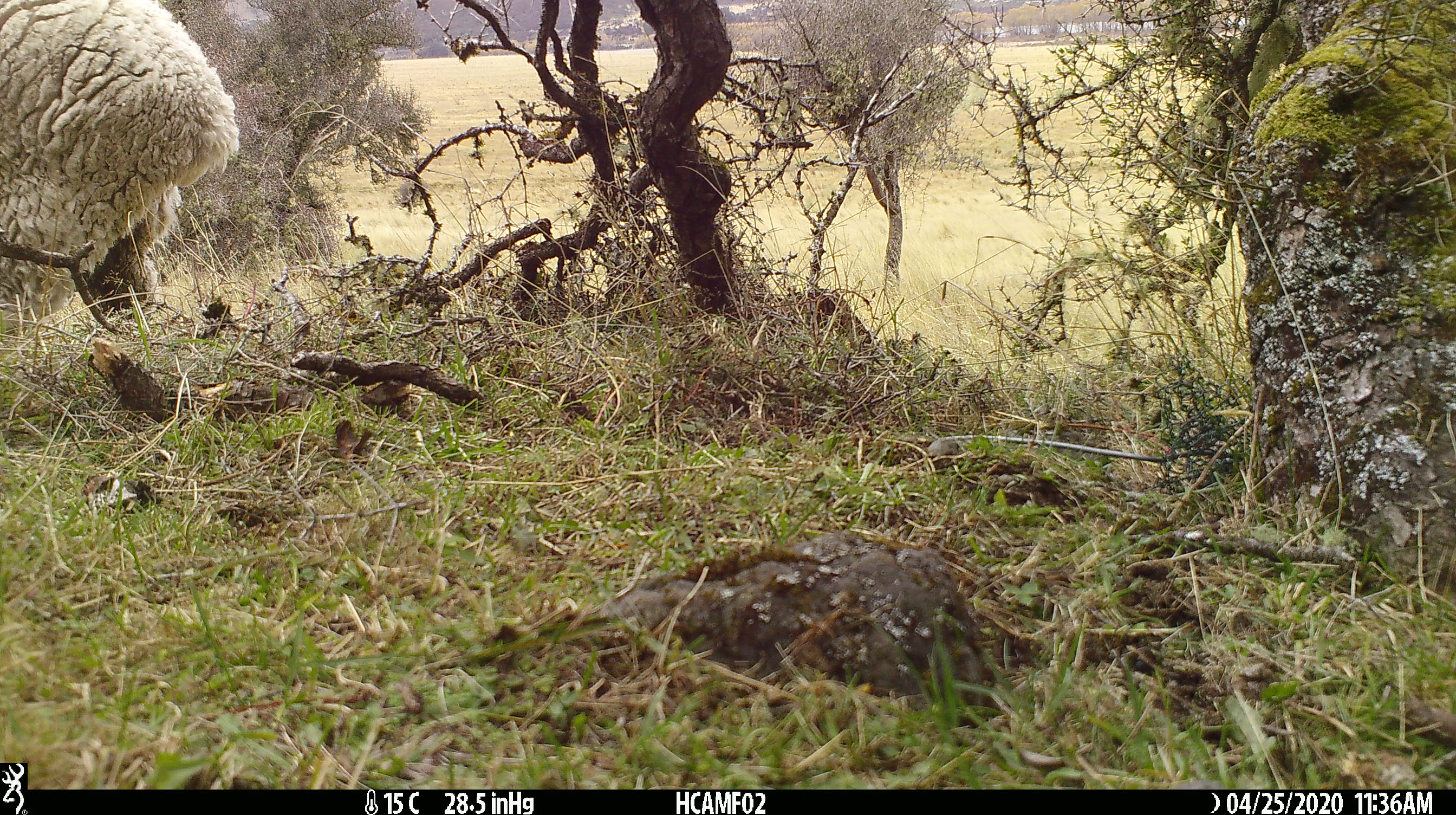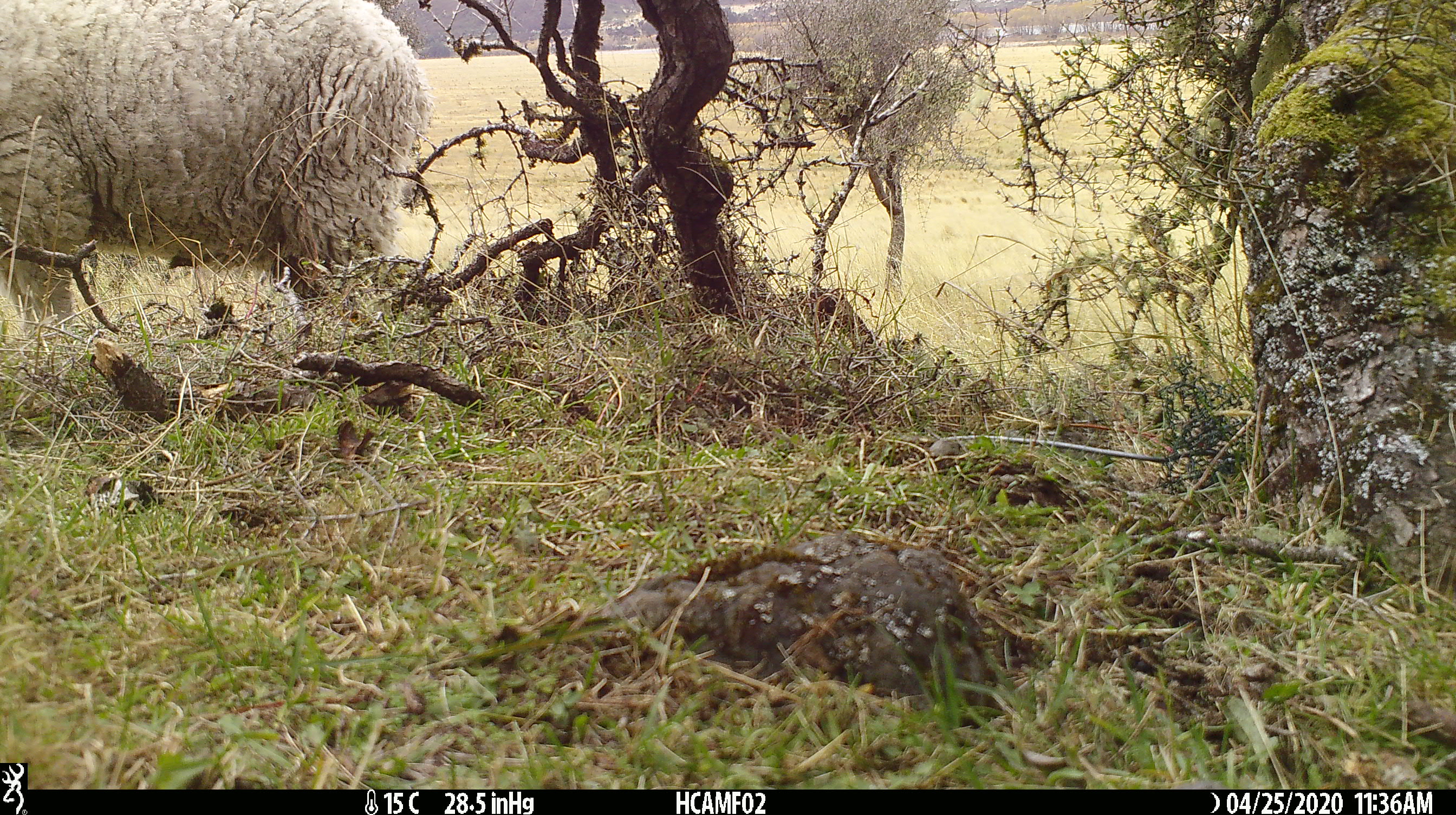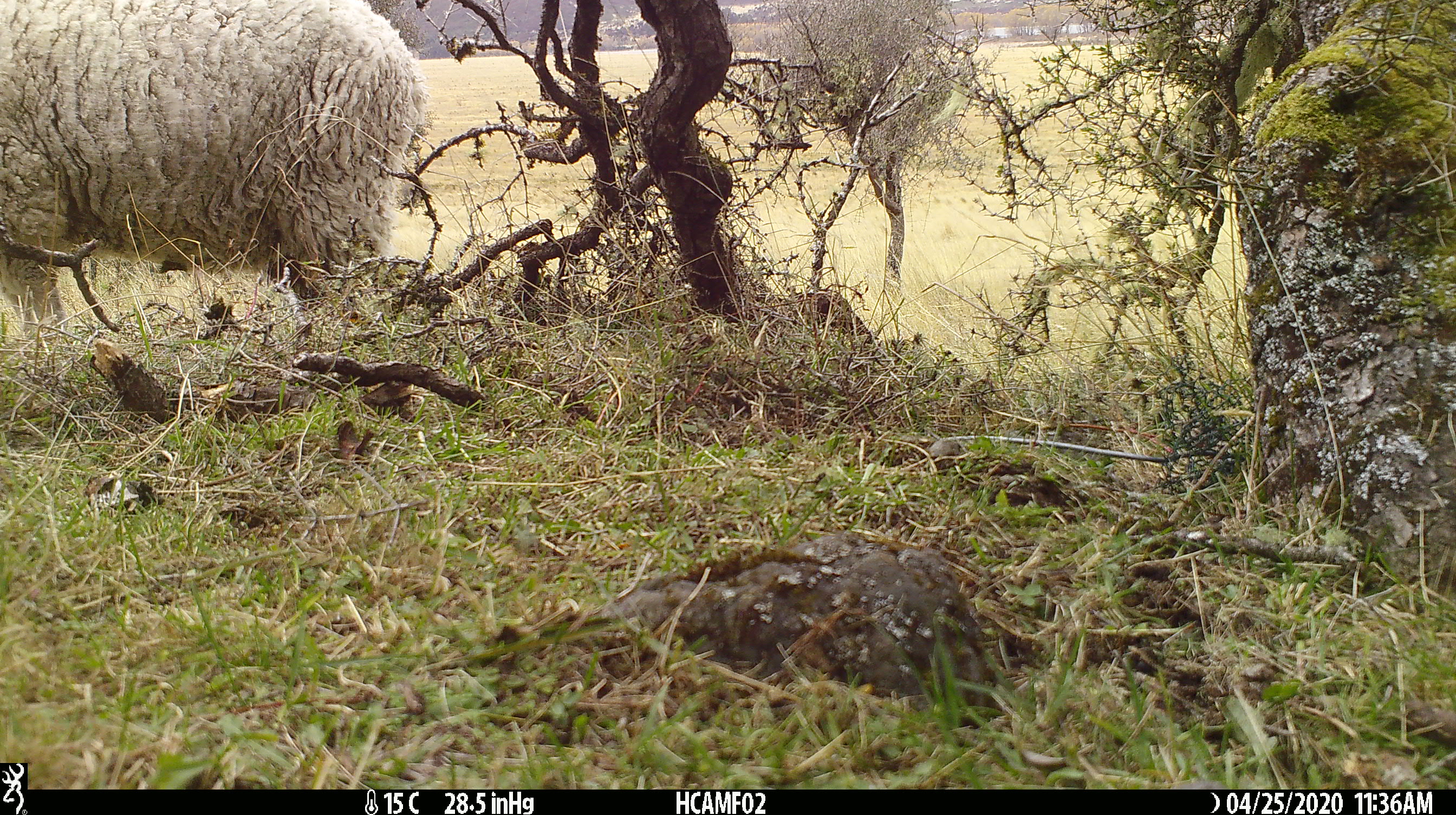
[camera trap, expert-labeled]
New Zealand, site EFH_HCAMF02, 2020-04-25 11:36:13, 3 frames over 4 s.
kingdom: Animalia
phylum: Chordata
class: Mammalia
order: Artiodactyla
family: Bovidae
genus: Ovis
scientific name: Ovis aries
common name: domestic sheep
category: sheep